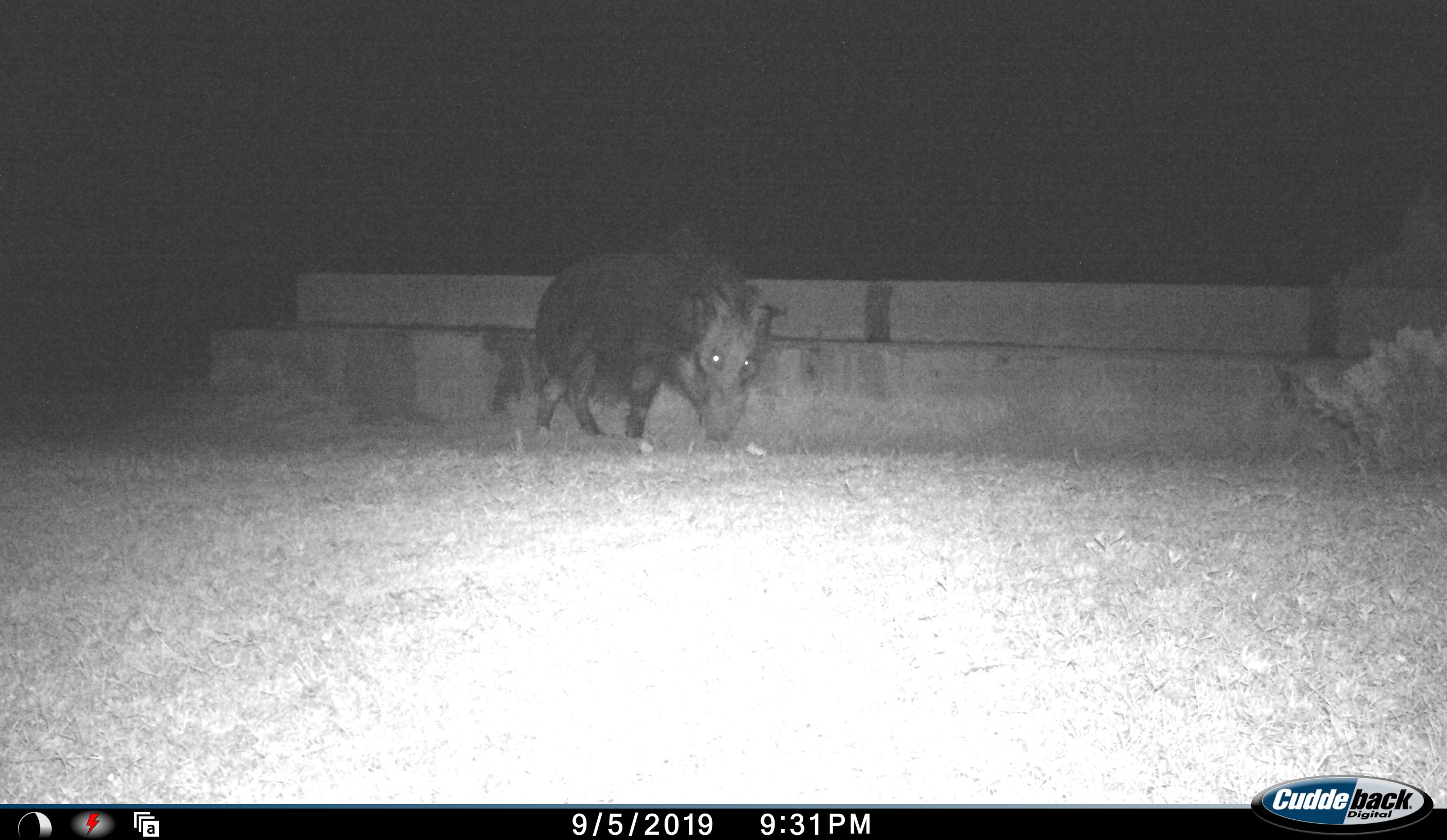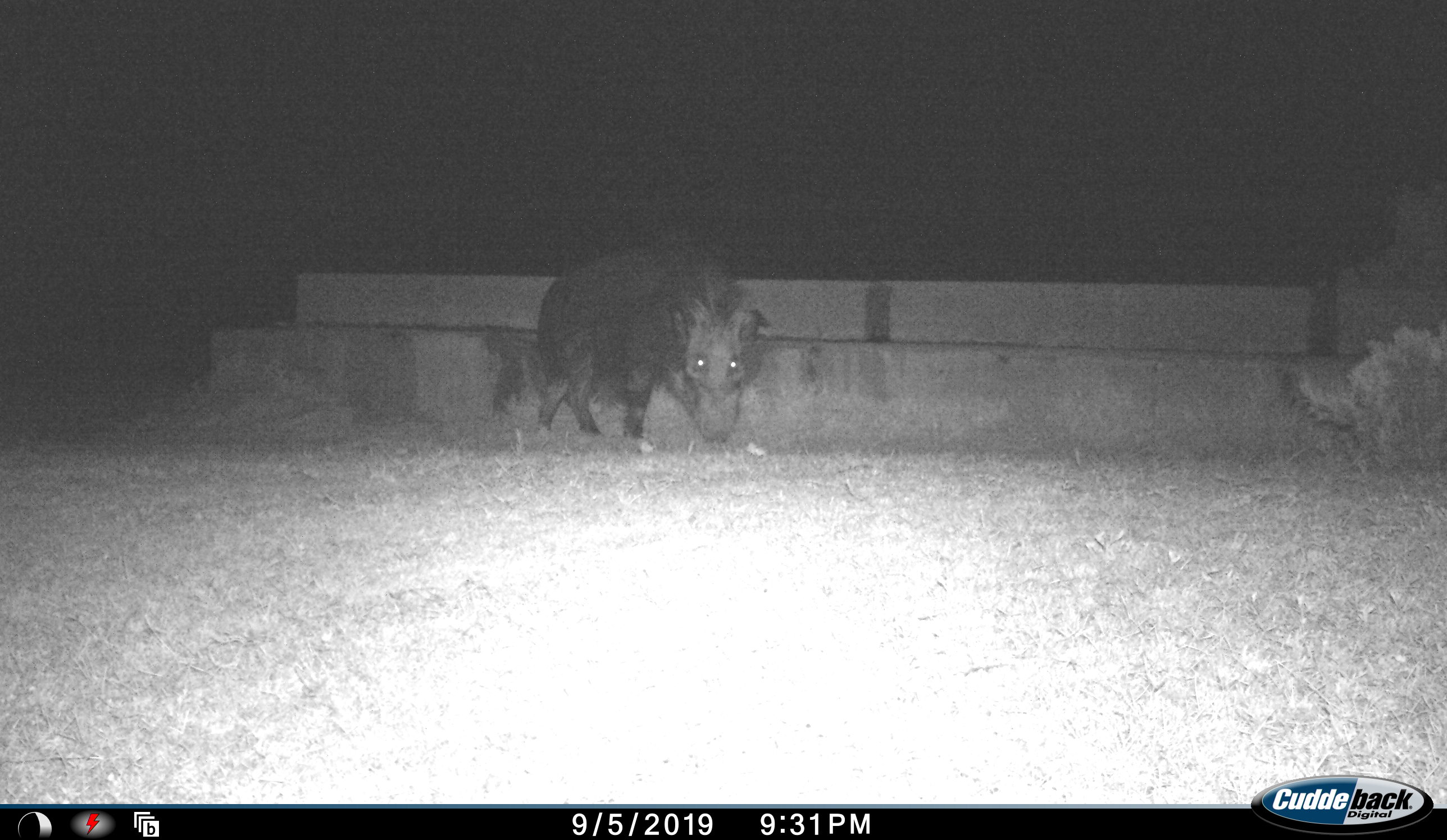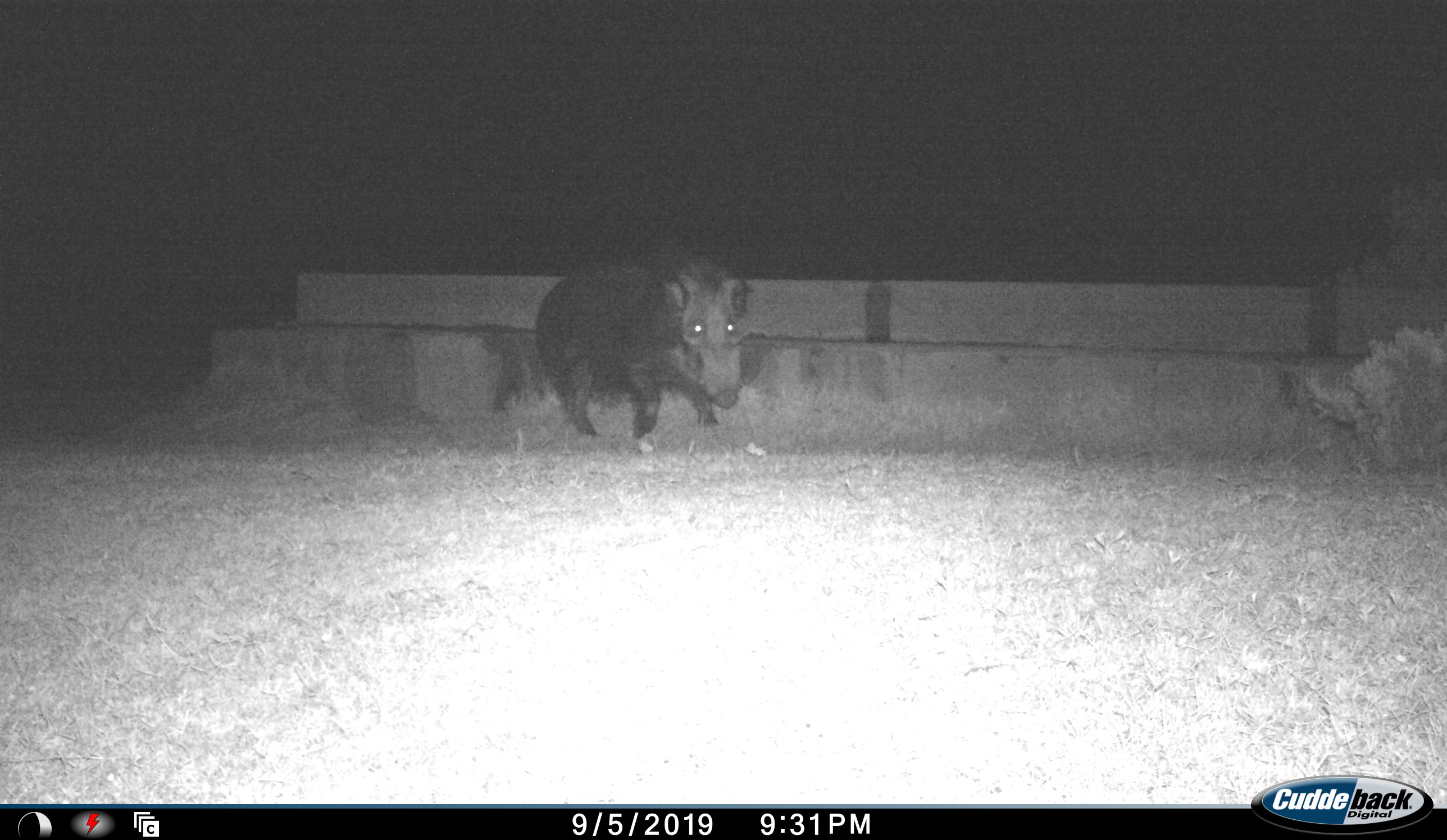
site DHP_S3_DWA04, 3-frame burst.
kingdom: Animalia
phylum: Chordata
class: Mammalia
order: Artiodactyla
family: Suidae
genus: Potamochoerus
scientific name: Potamochoerus larvatus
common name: bushpig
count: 1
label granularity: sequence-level